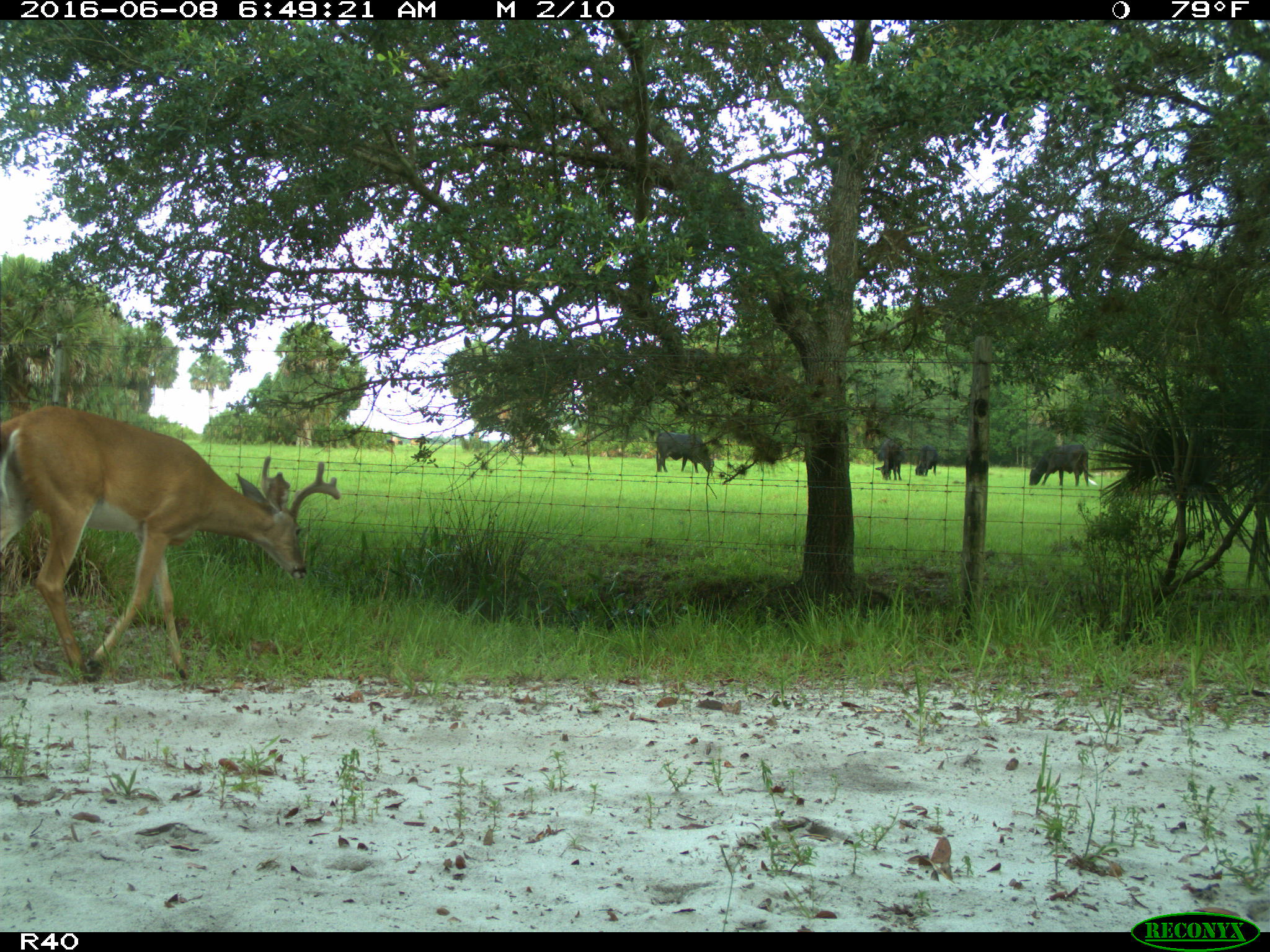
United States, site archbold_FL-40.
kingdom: Animalia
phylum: Chordata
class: Mammalia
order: Artiodactyla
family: Bovidae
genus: Bos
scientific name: Bos taurus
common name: domestic cow